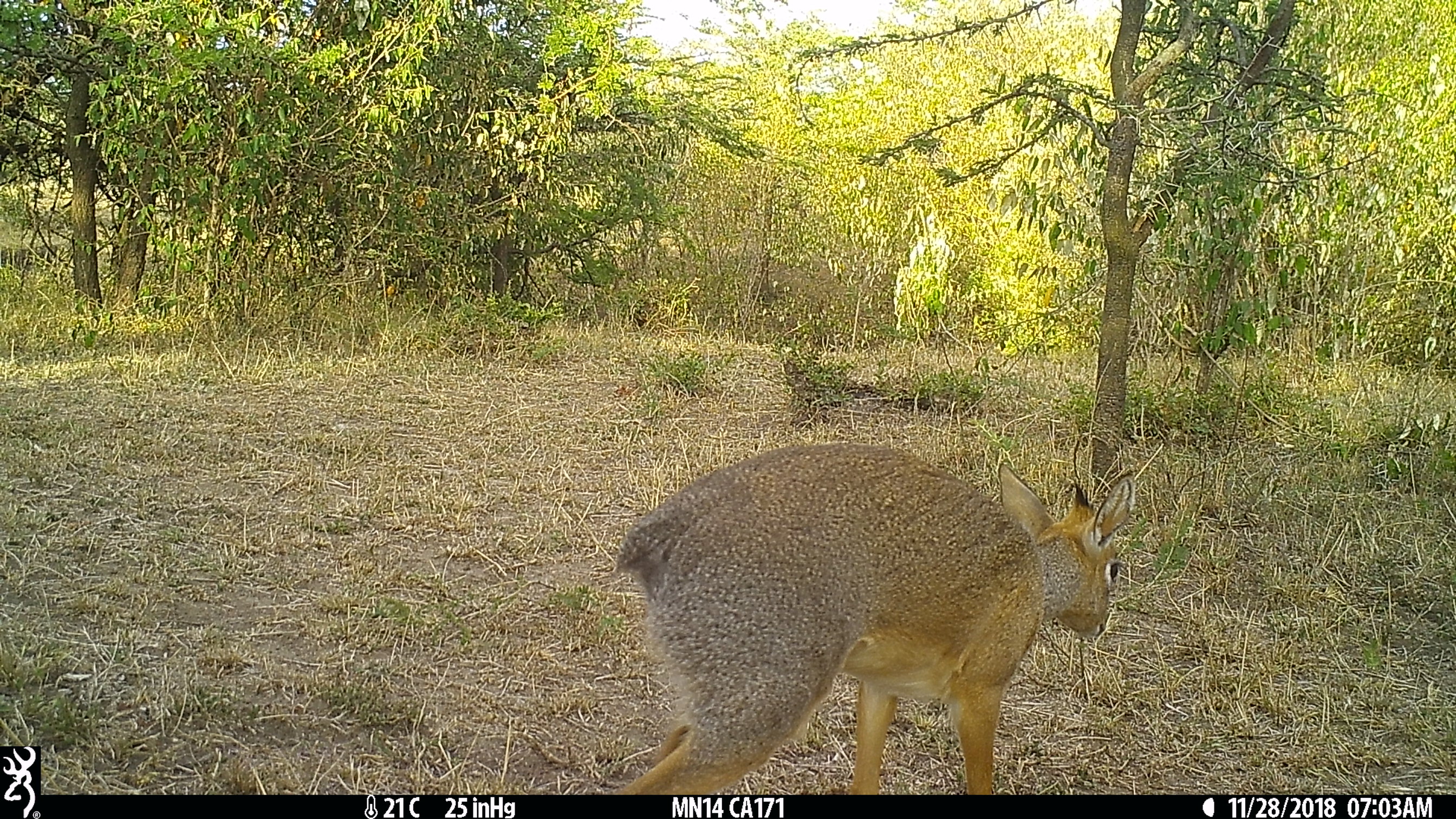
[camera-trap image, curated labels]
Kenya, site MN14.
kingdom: Animalia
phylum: Chordata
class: Mammalia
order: Artiodactyla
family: Bovidae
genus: Madoqua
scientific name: Madoqua kirkii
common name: kirk's dik-dik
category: dikdik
Dikdik (kirk's dik-dik) (Madoqua kirkii).